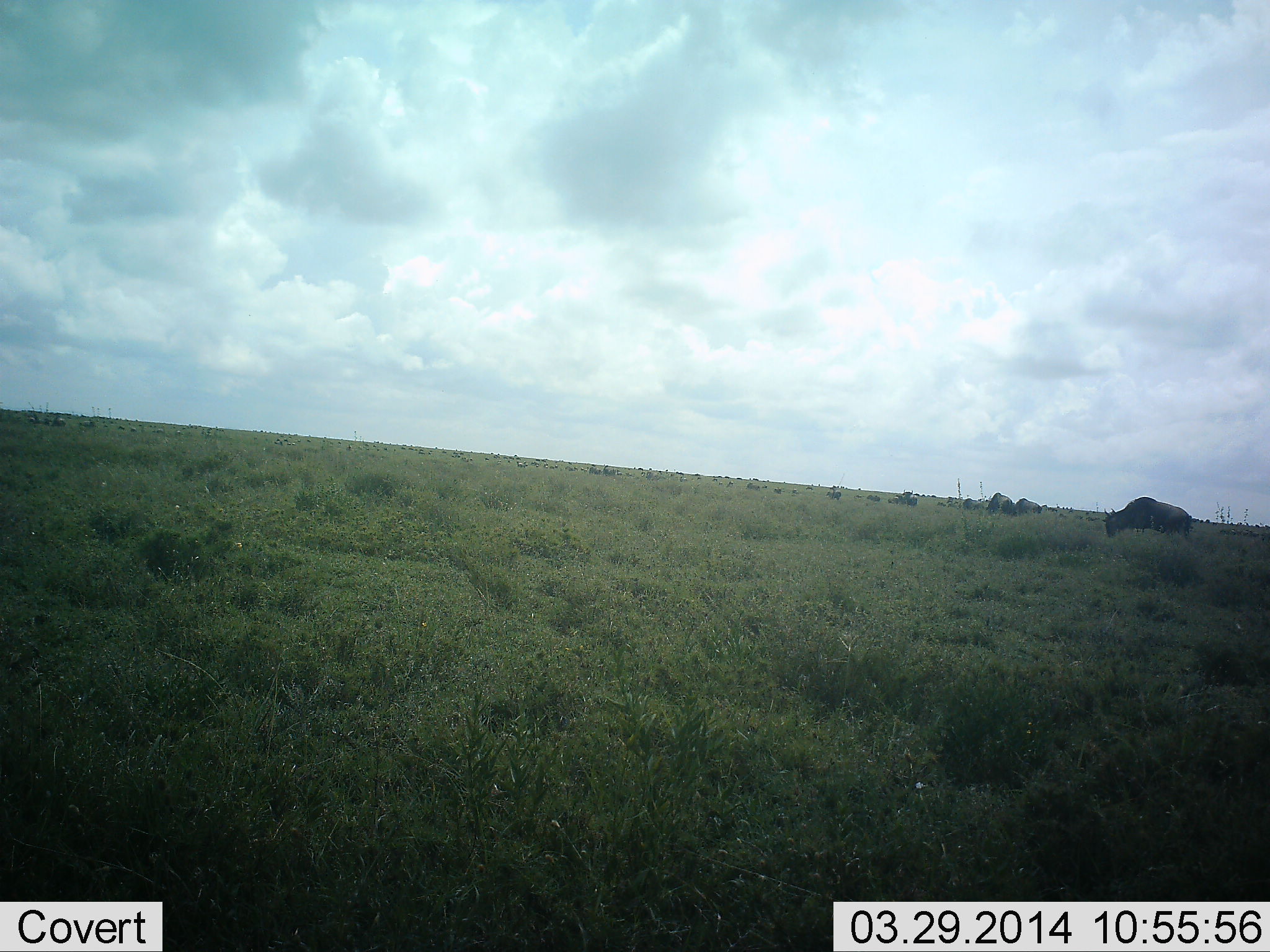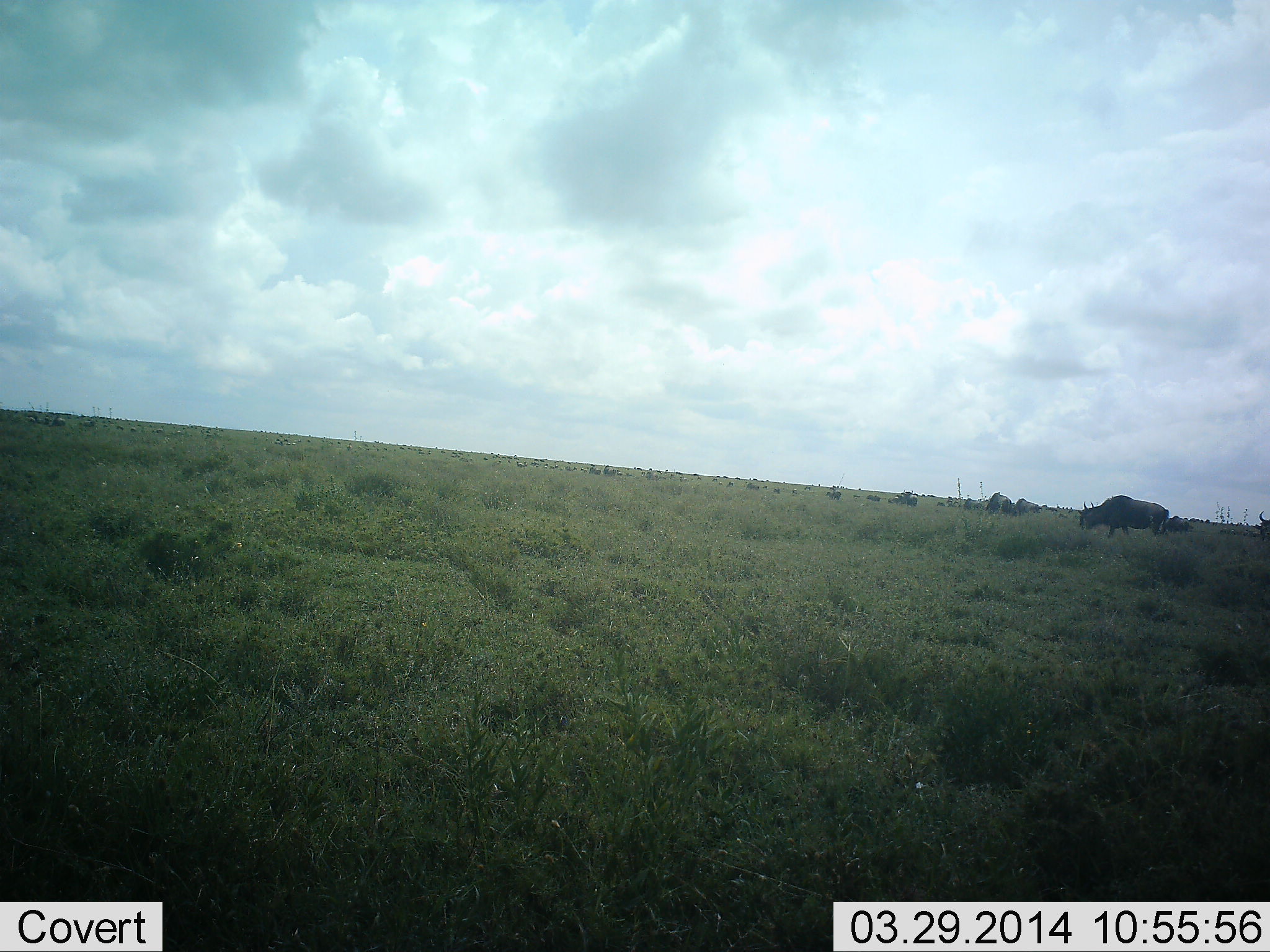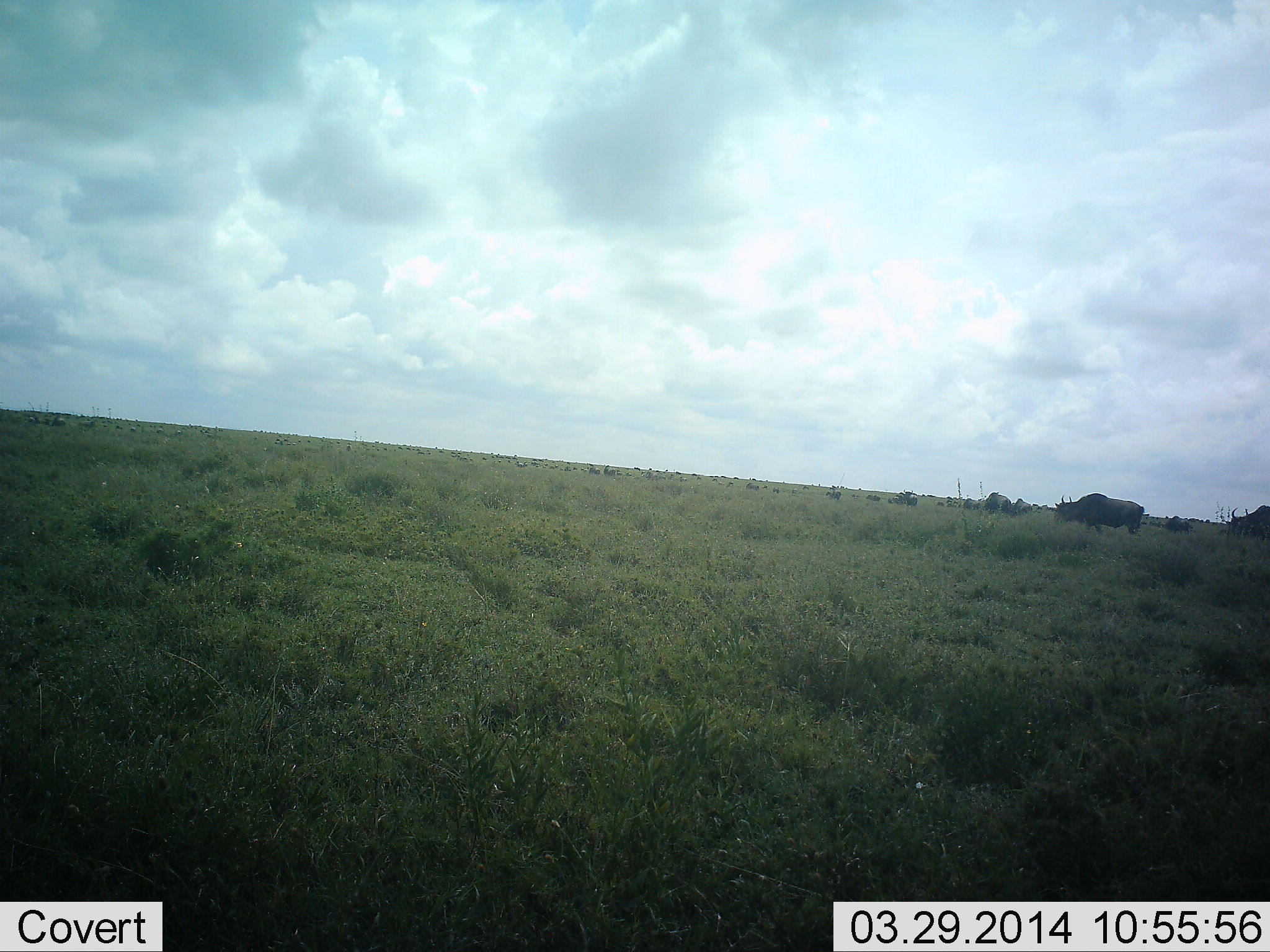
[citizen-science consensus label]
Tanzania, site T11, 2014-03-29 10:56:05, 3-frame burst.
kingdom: Animalia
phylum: Chordata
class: Mammalia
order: Artiodactyla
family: Bovidae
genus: Connochaetes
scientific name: Connochaetes taurinus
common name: blue wildebeest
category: wildebeest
Wildebeest (blue wildebeest) (Connochaetes taurinus), count 6. Behavior (volunteer vote fractions): standing 20%, resting 20%, moving 90%, interacting 0%. Young present (vote fraction): 0%. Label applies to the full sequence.